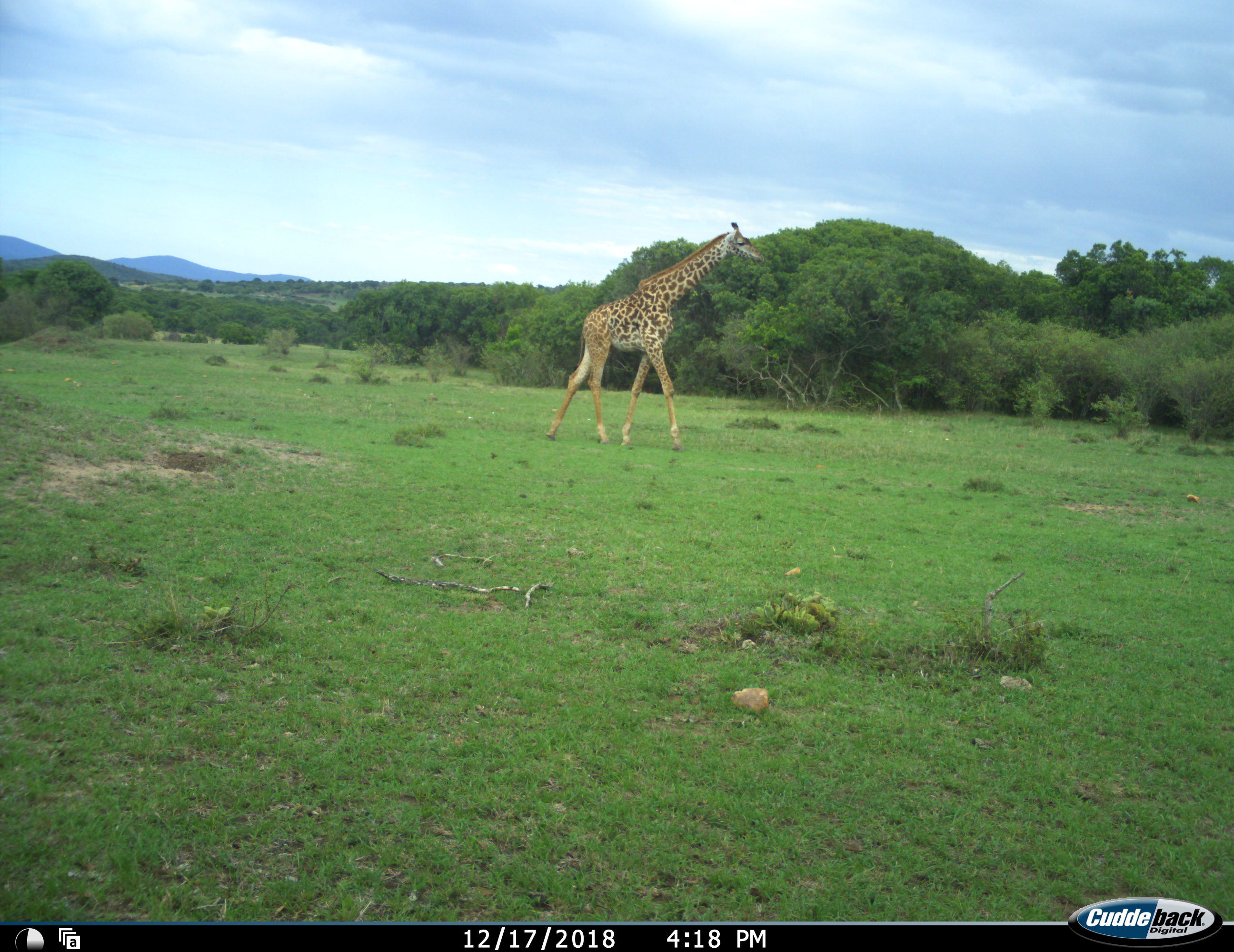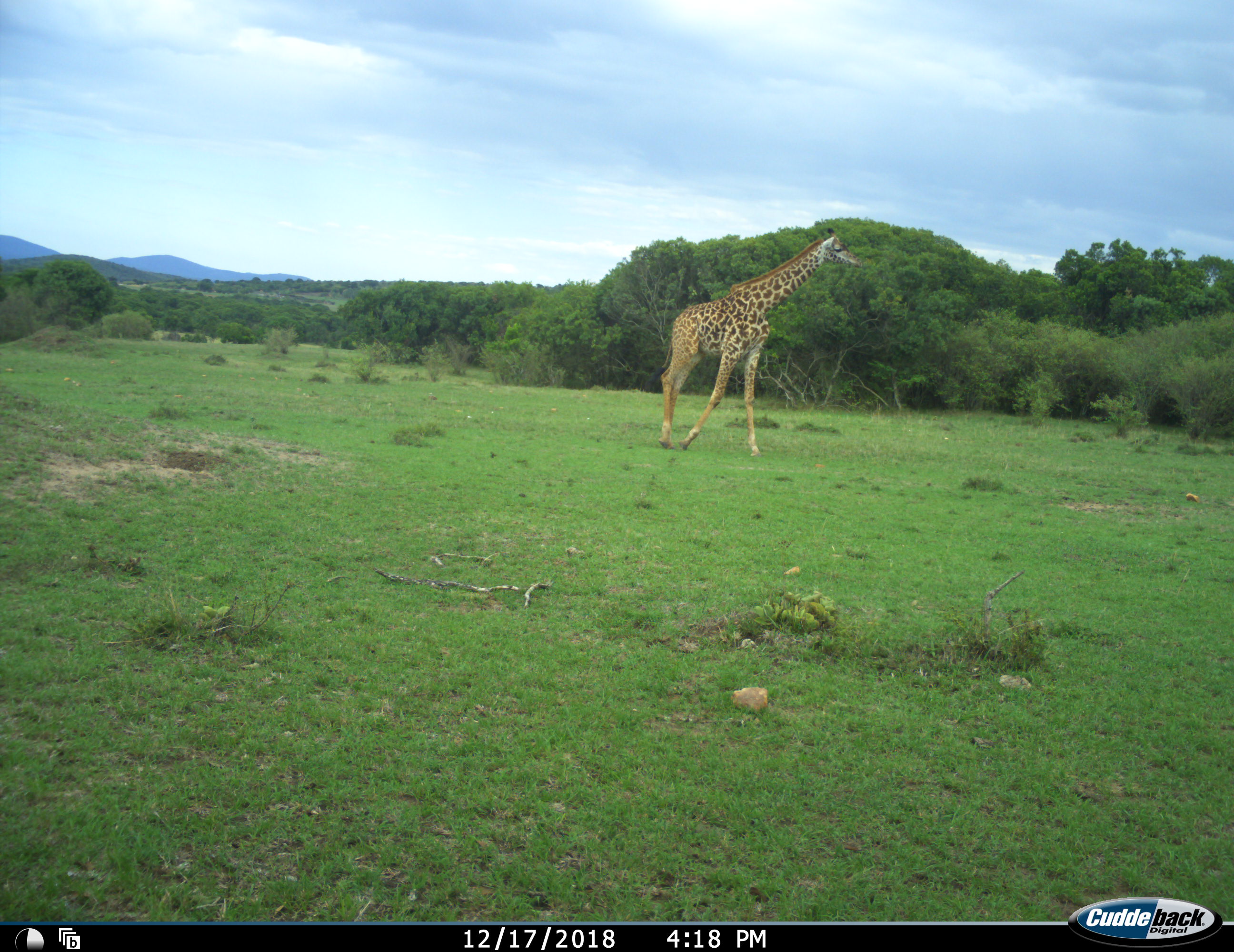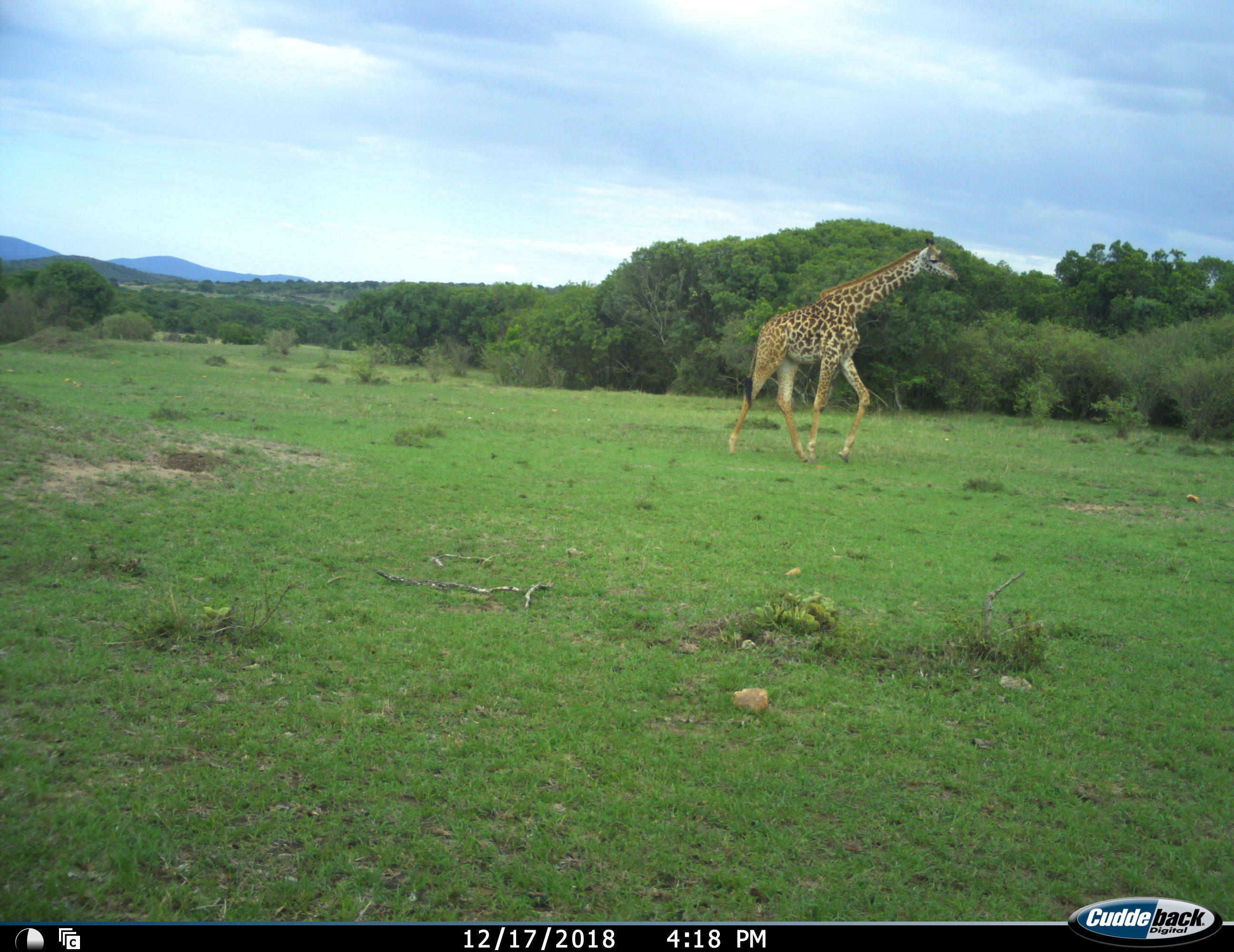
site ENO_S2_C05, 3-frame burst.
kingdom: Animalia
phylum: Chordata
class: Mammalia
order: Artiodactyla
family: Giraffidae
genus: Giraffa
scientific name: Giraffa camelopardalis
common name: giraffe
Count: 1.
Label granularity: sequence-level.